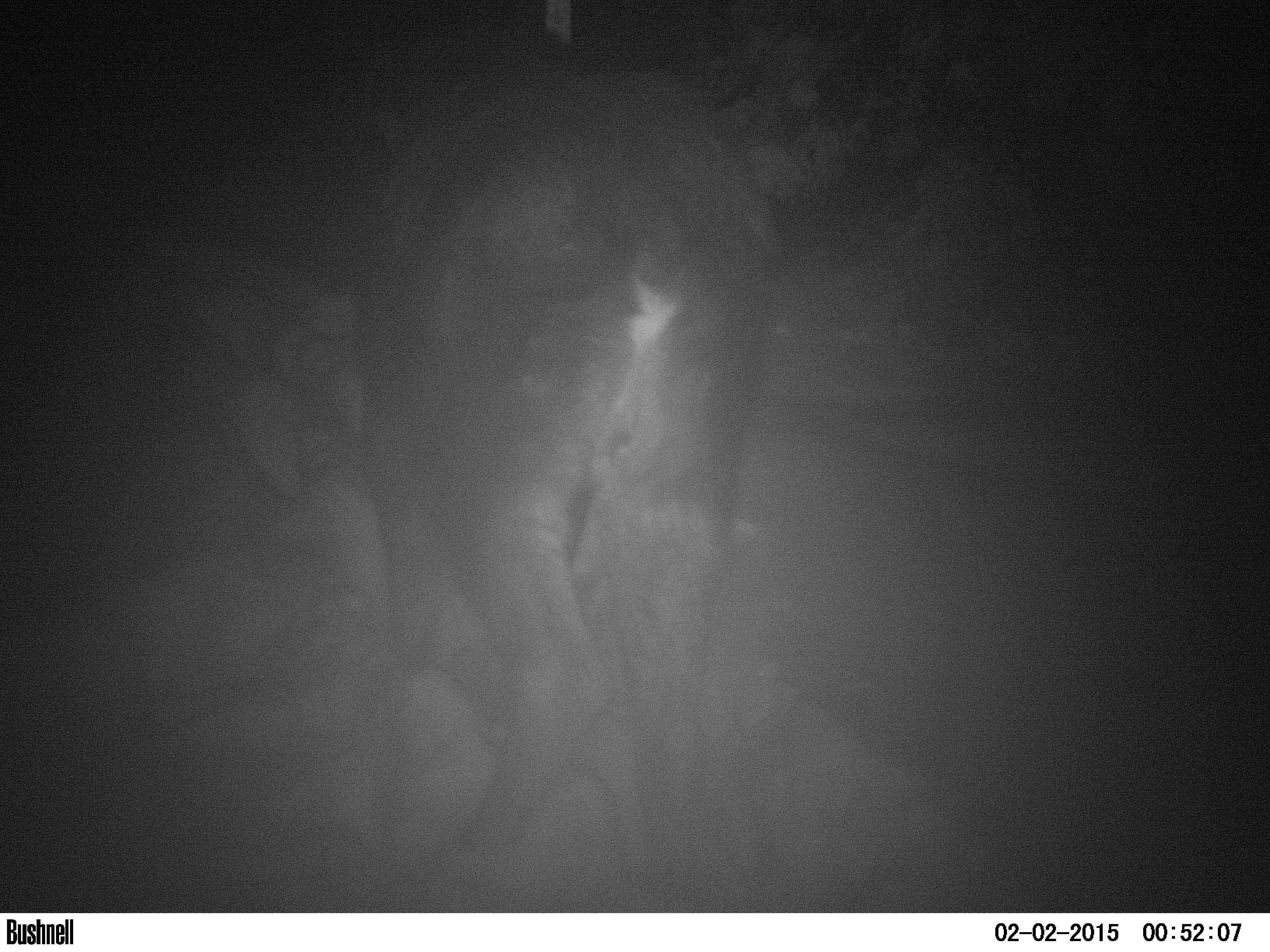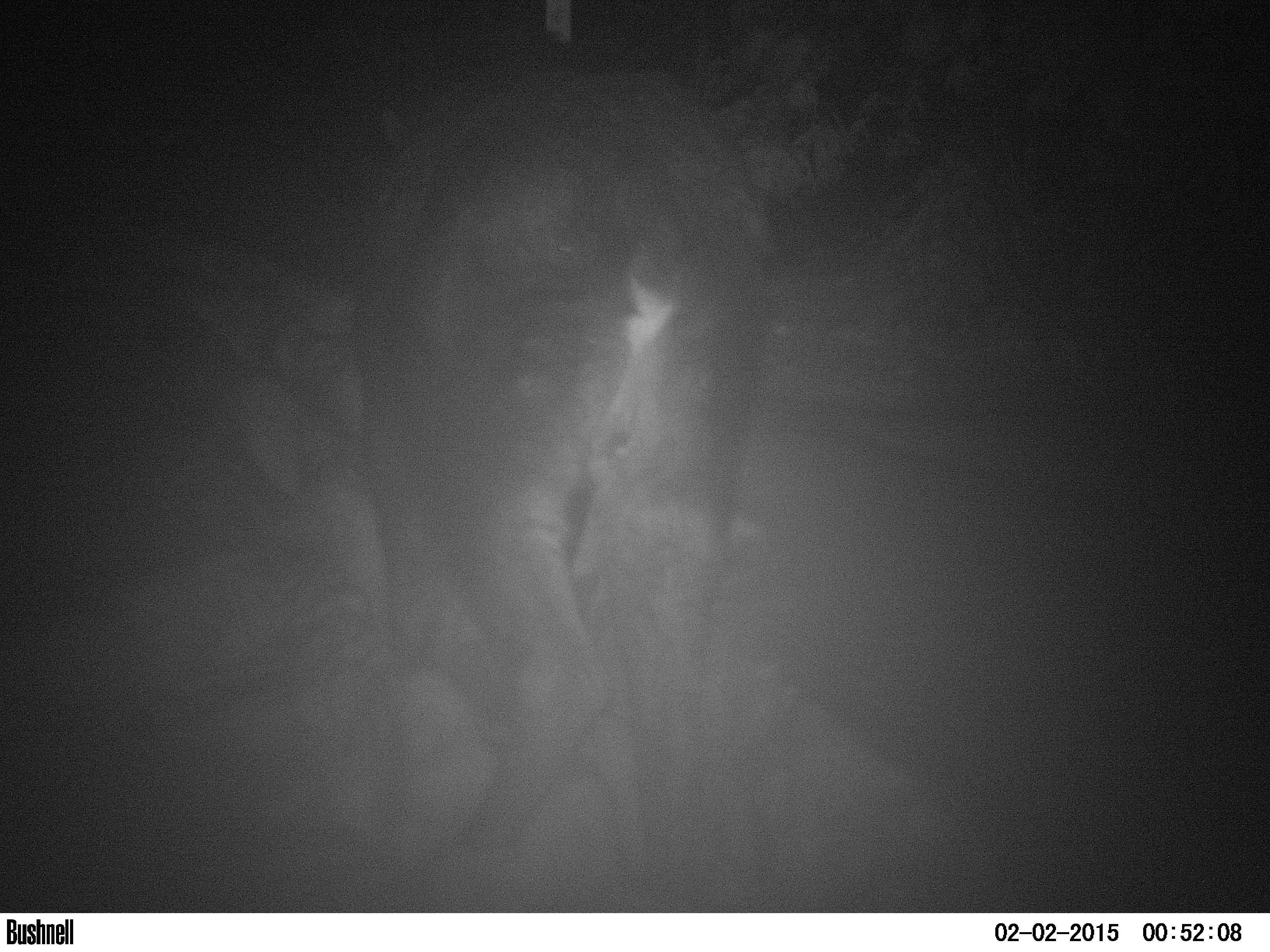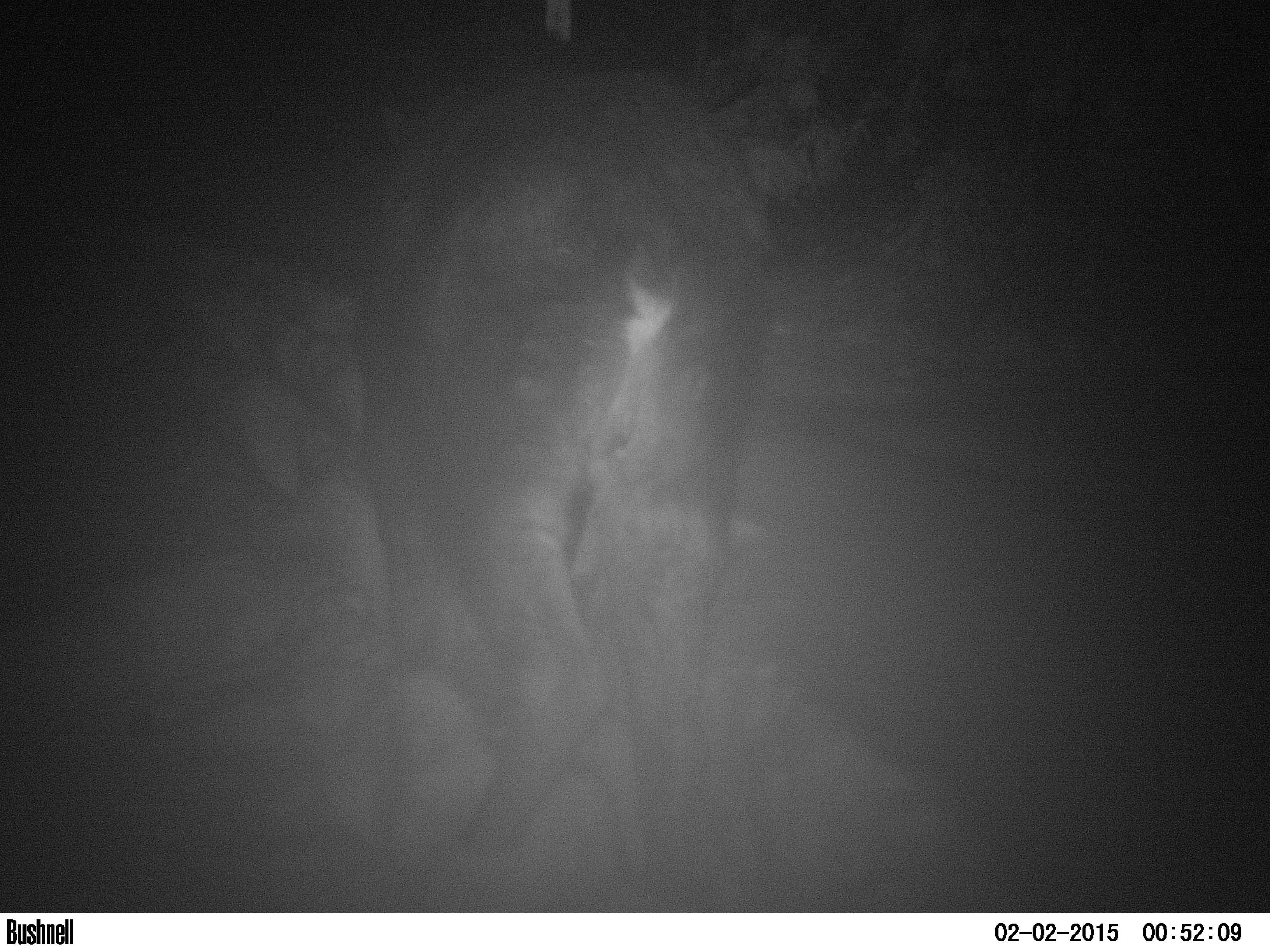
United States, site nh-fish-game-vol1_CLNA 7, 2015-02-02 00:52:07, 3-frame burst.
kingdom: Animalia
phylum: Chordata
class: Mammalia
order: Artiodactyla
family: Cervidae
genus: Alces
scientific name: Alces alces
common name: moose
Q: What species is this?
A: Moose (Alces alces).